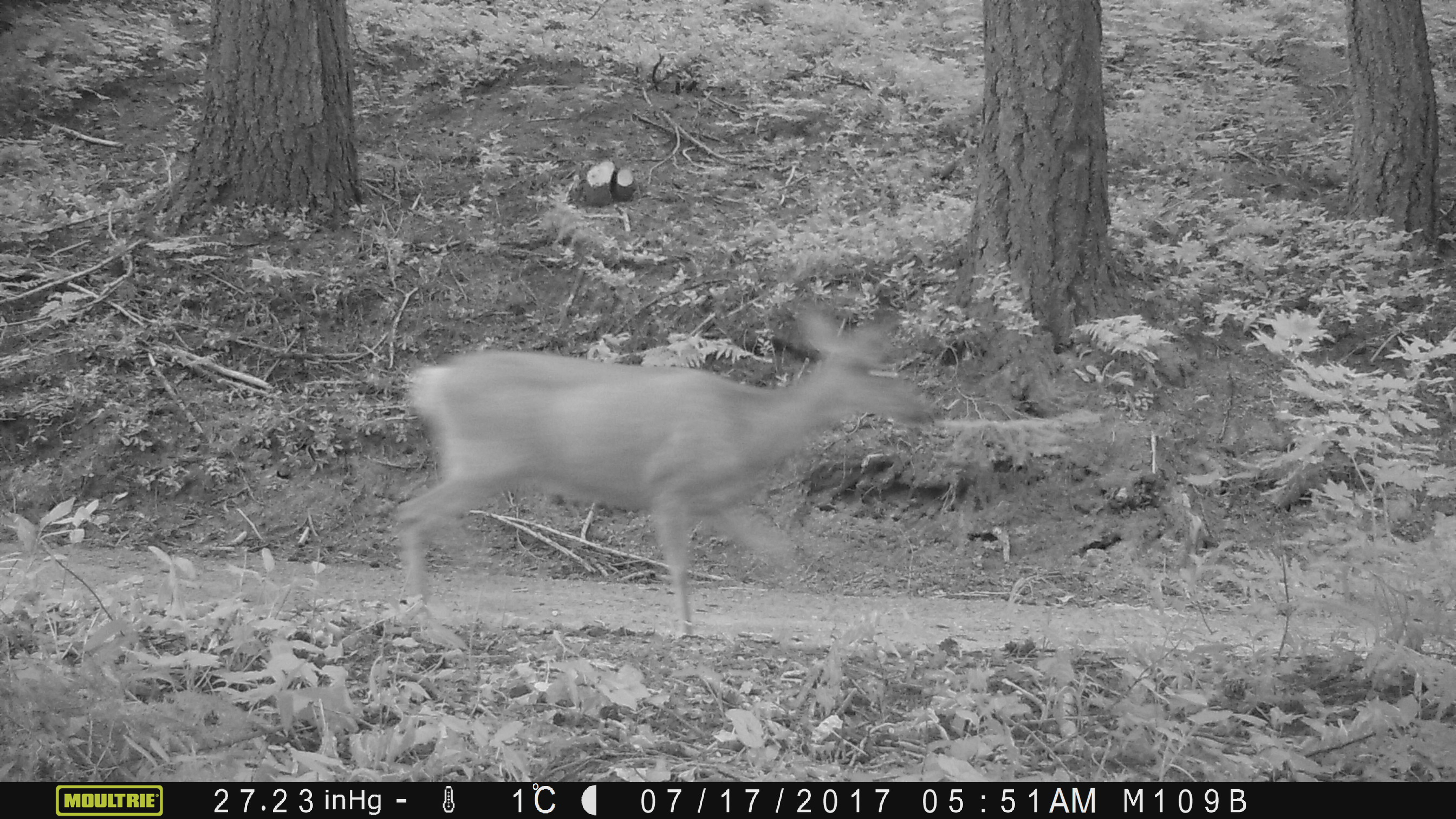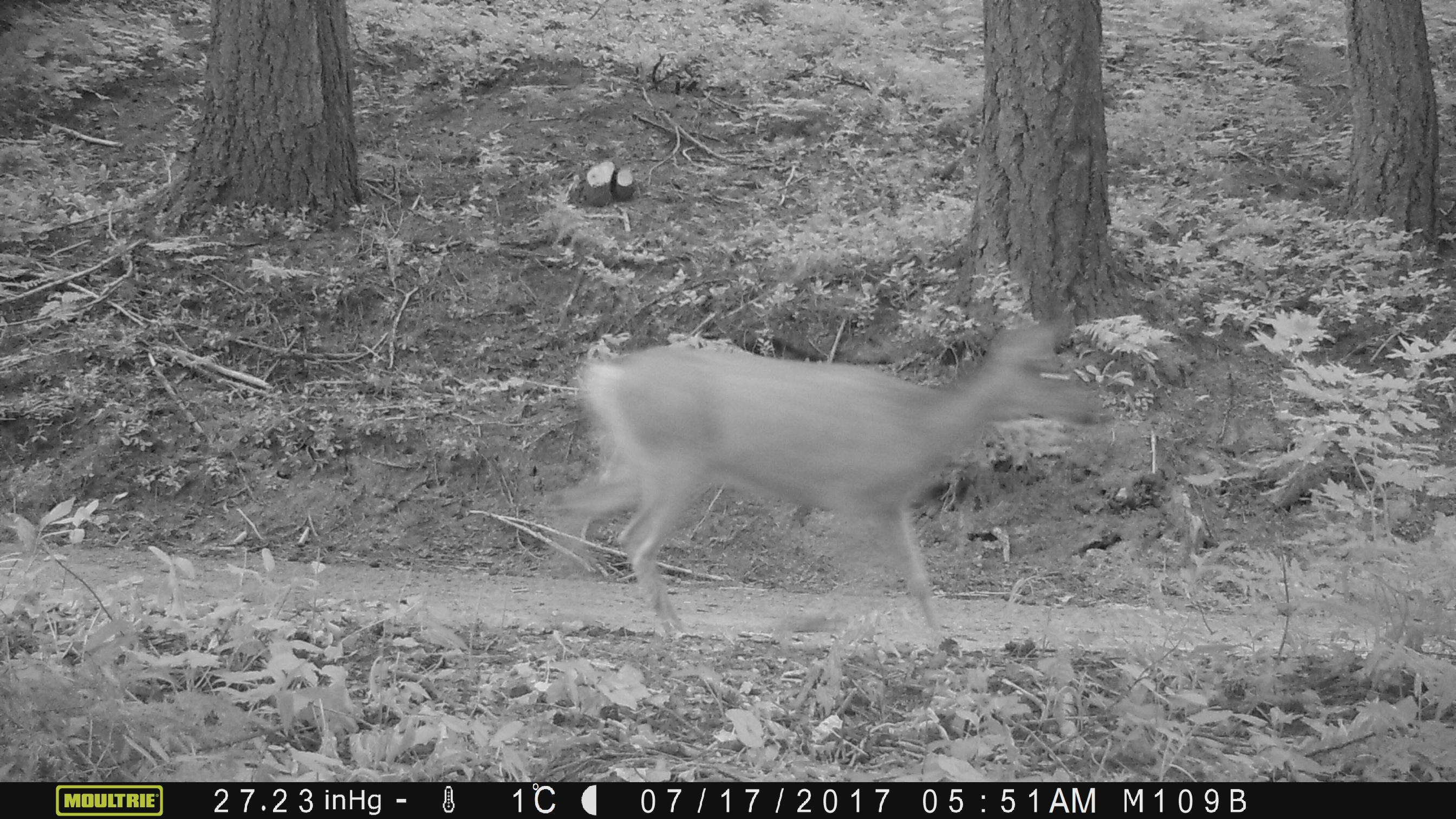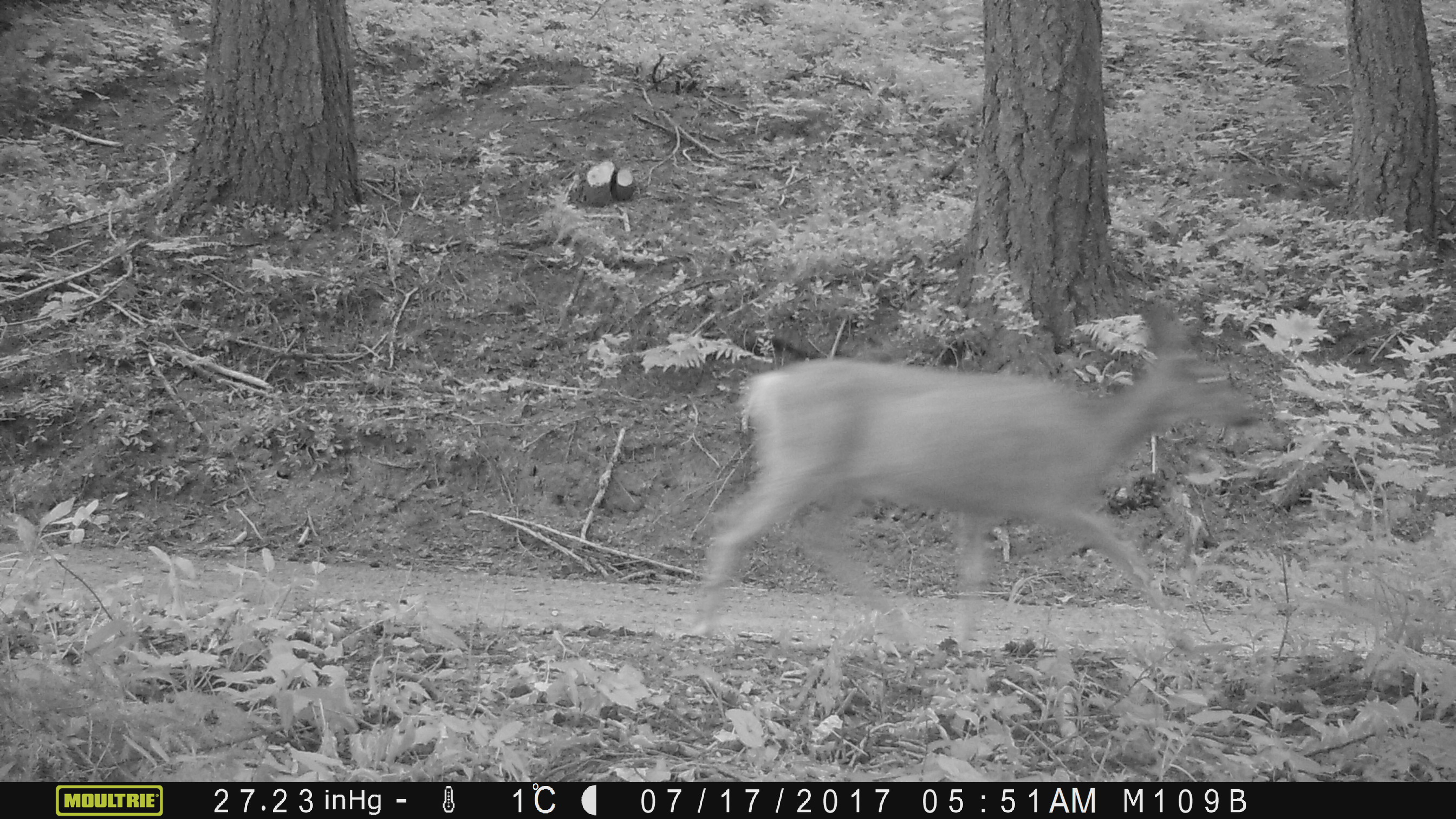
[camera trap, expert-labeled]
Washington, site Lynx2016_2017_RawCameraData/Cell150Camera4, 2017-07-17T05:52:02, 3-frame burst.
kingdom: Animalia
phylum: Chordata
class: Mammalia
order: Artiodactyla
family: Cervidae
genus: Odocoileus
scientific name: Odocoileus hemionus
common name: mule deer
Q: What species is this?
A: Odocoileus hemionus (mule deer).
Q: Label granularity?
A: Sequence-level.